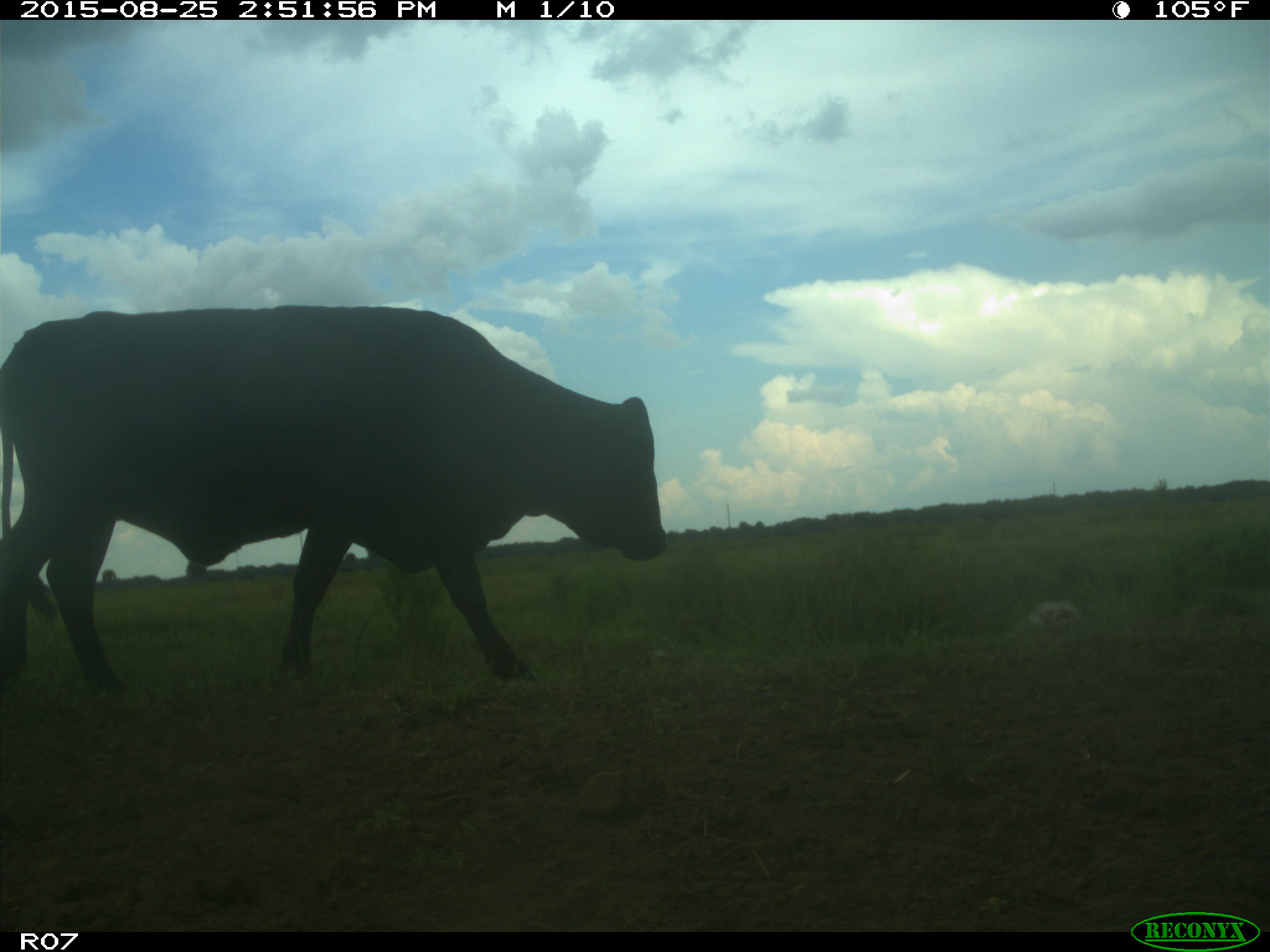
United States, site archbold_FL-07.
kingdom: Animalia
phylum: Chordata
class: Mammalia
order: Artiodactyla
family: Bovidae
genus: Bos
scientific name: Bos taurus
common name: domestic cow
Bos taurus (domestic cow).